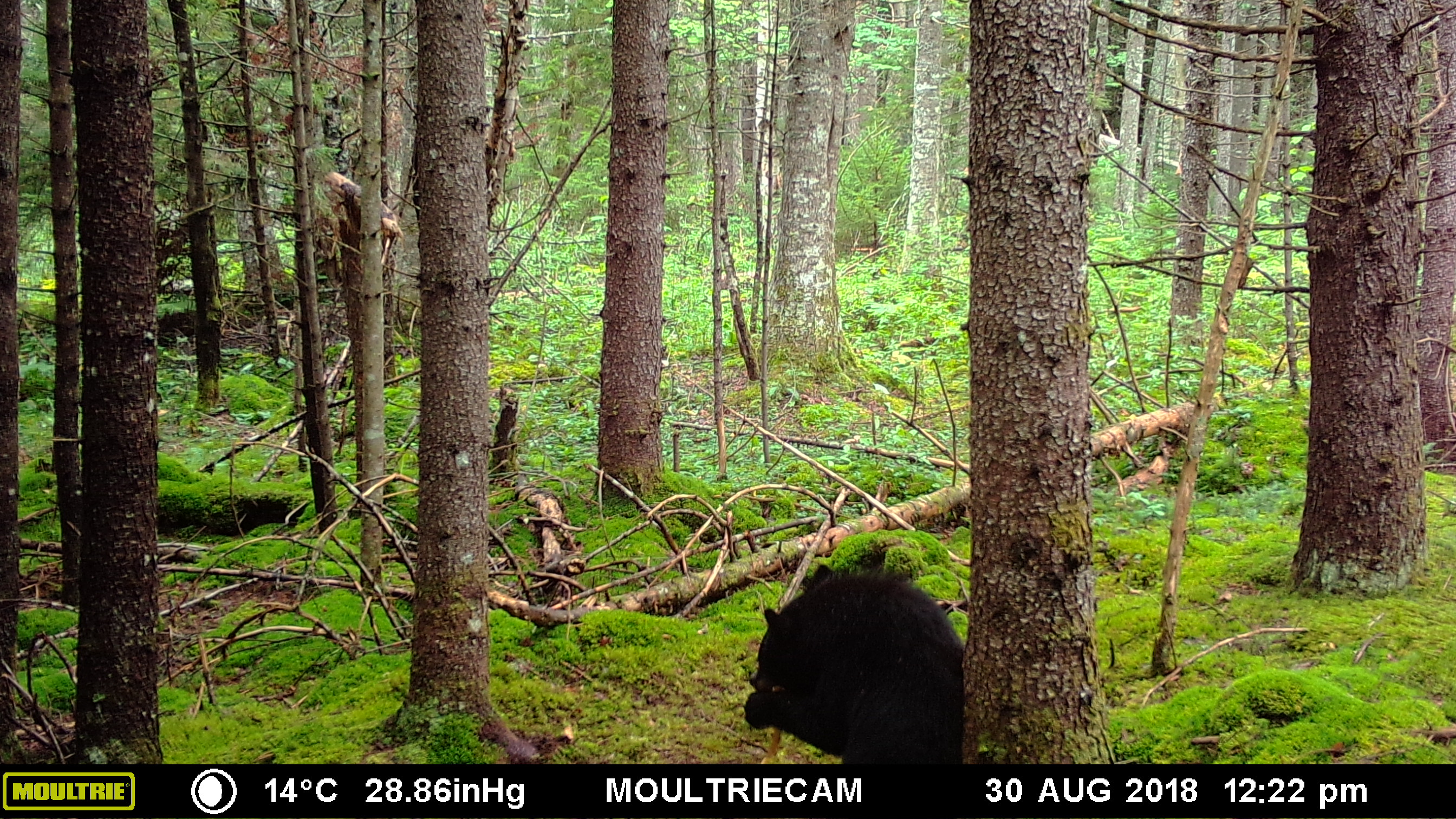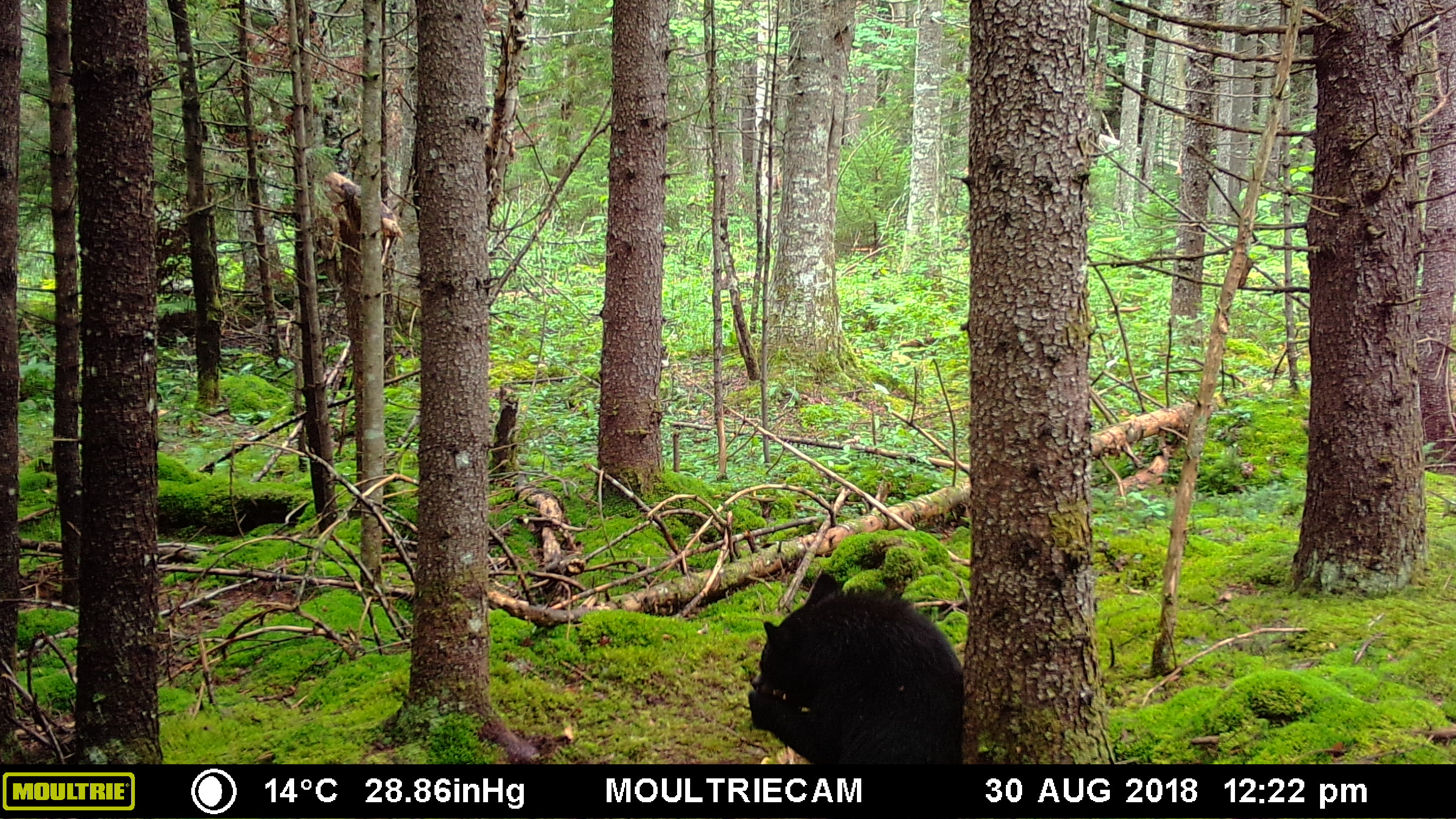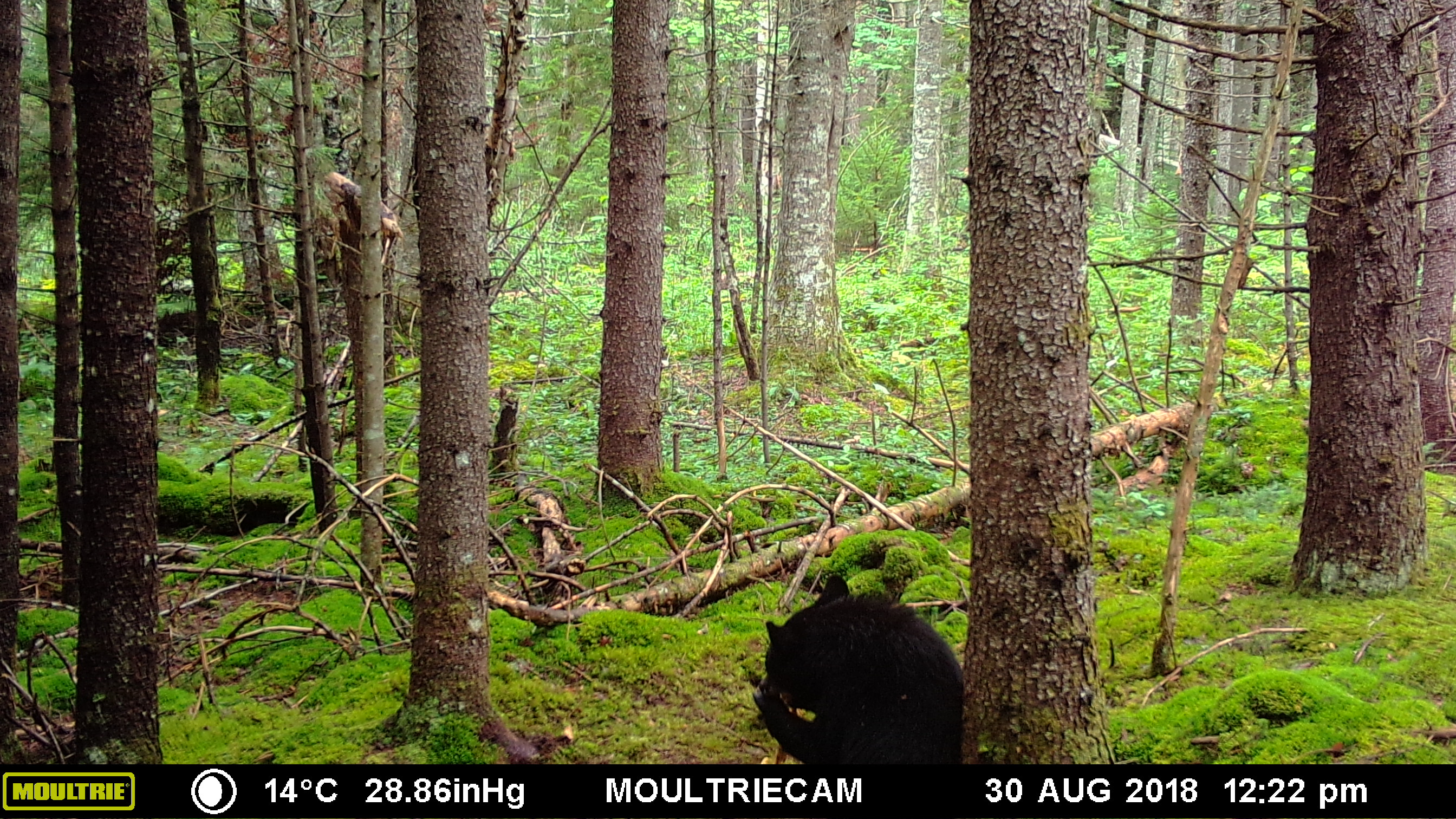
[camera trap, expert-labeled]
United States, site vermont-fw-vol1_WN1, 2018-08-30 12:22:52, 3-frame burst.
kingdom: Animalia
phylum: Chordata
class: Mammalia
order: Carnivora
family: Ursidae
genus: Ursus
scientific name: Ursus americanus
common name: black bear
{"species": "black bear (Ursus americanus)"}